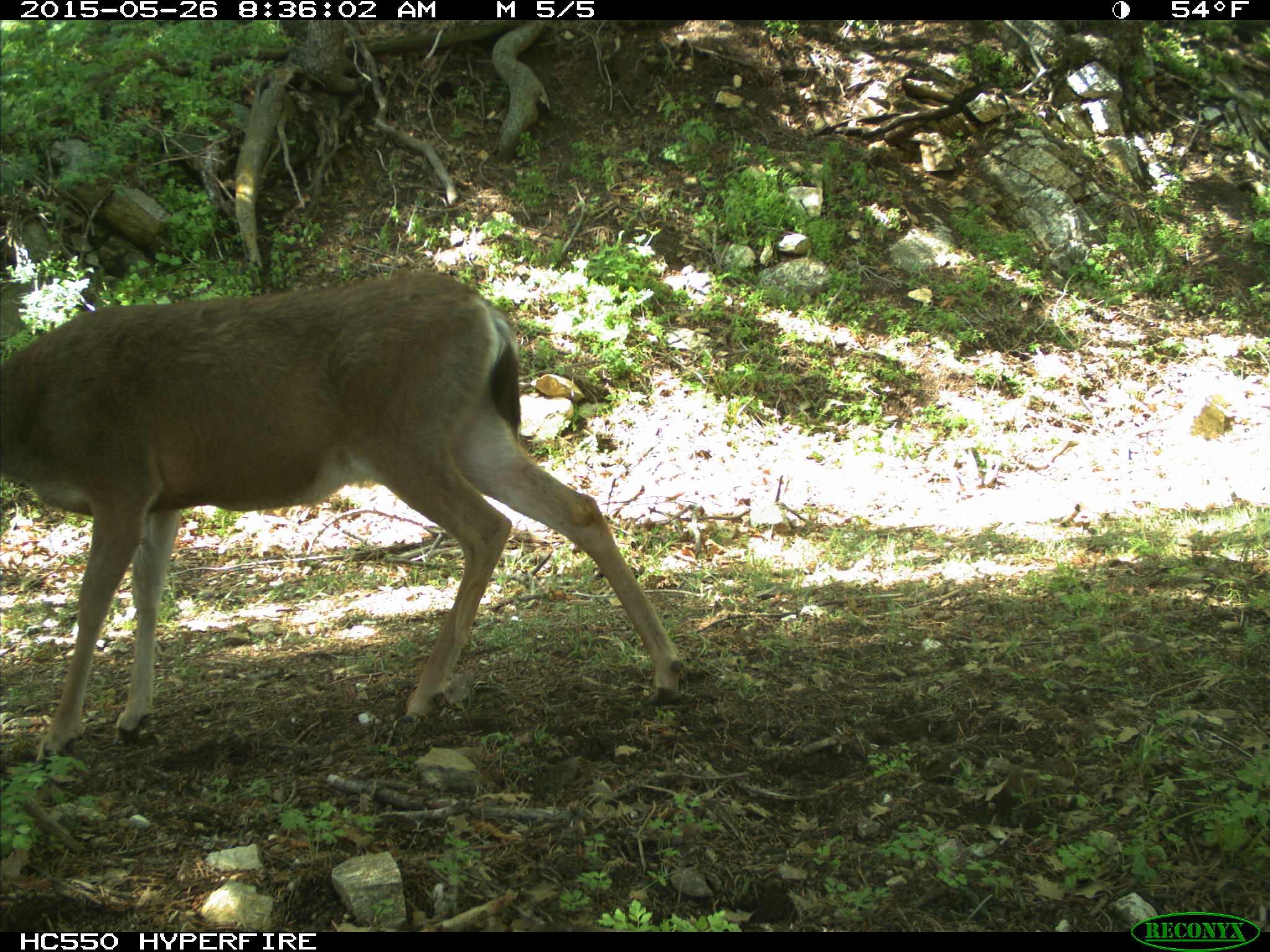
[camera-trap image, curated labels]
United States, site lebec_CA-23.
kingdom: Animalia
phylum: Chordata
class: Mammalia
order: Artiodactyla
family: Cervidae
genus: Odocoileus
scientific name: Odocoileus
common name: deer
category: unidentified deer